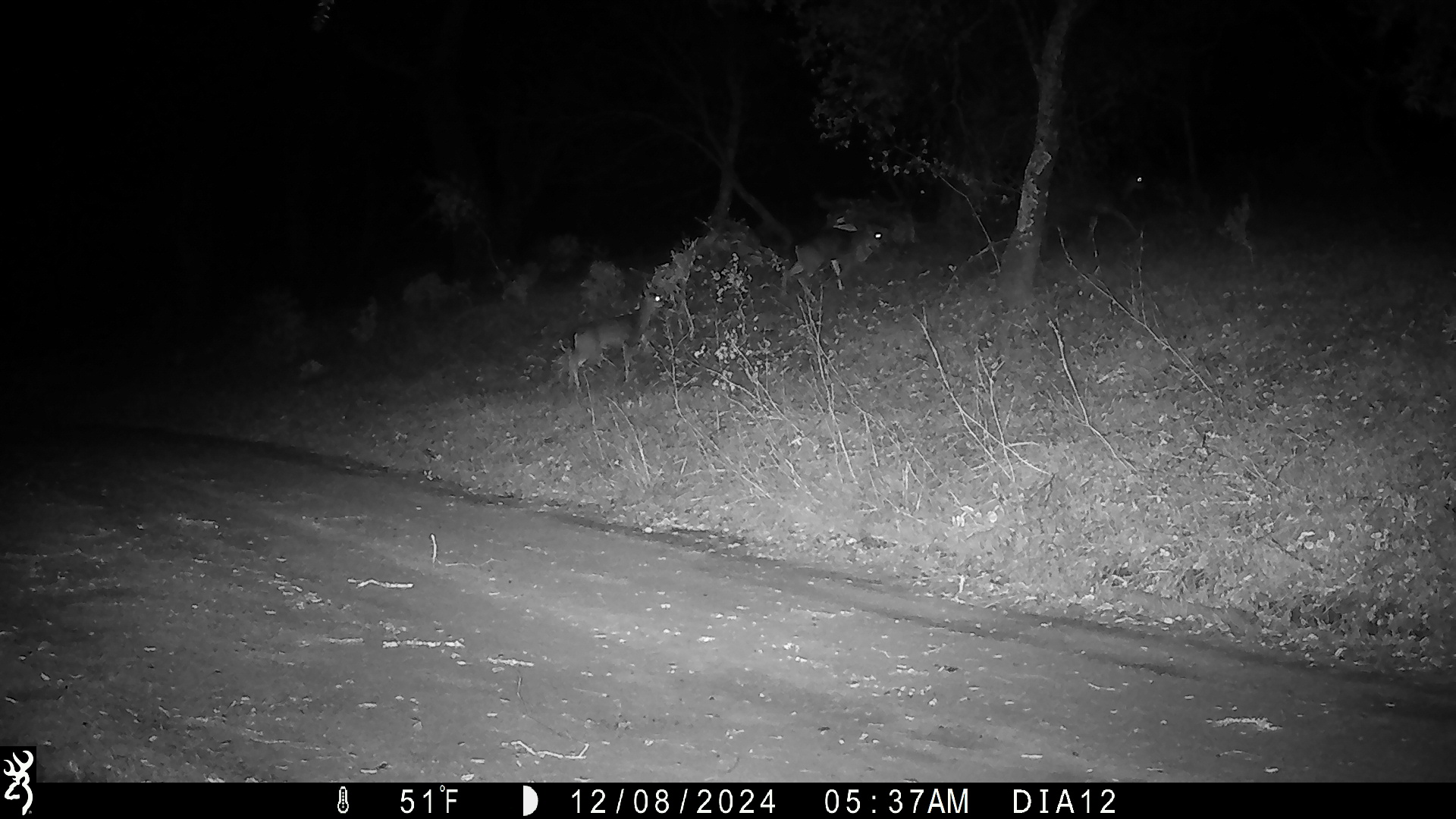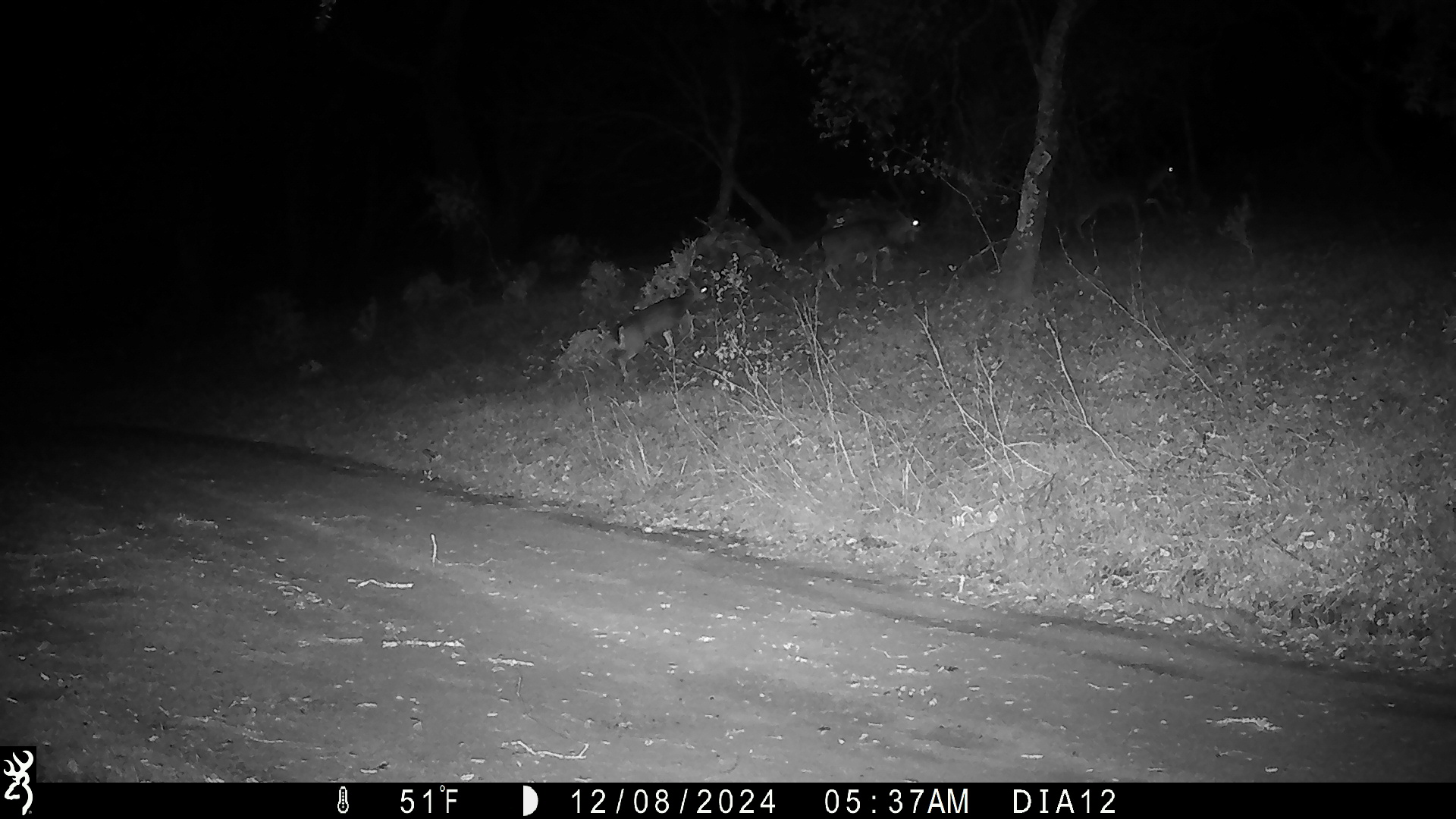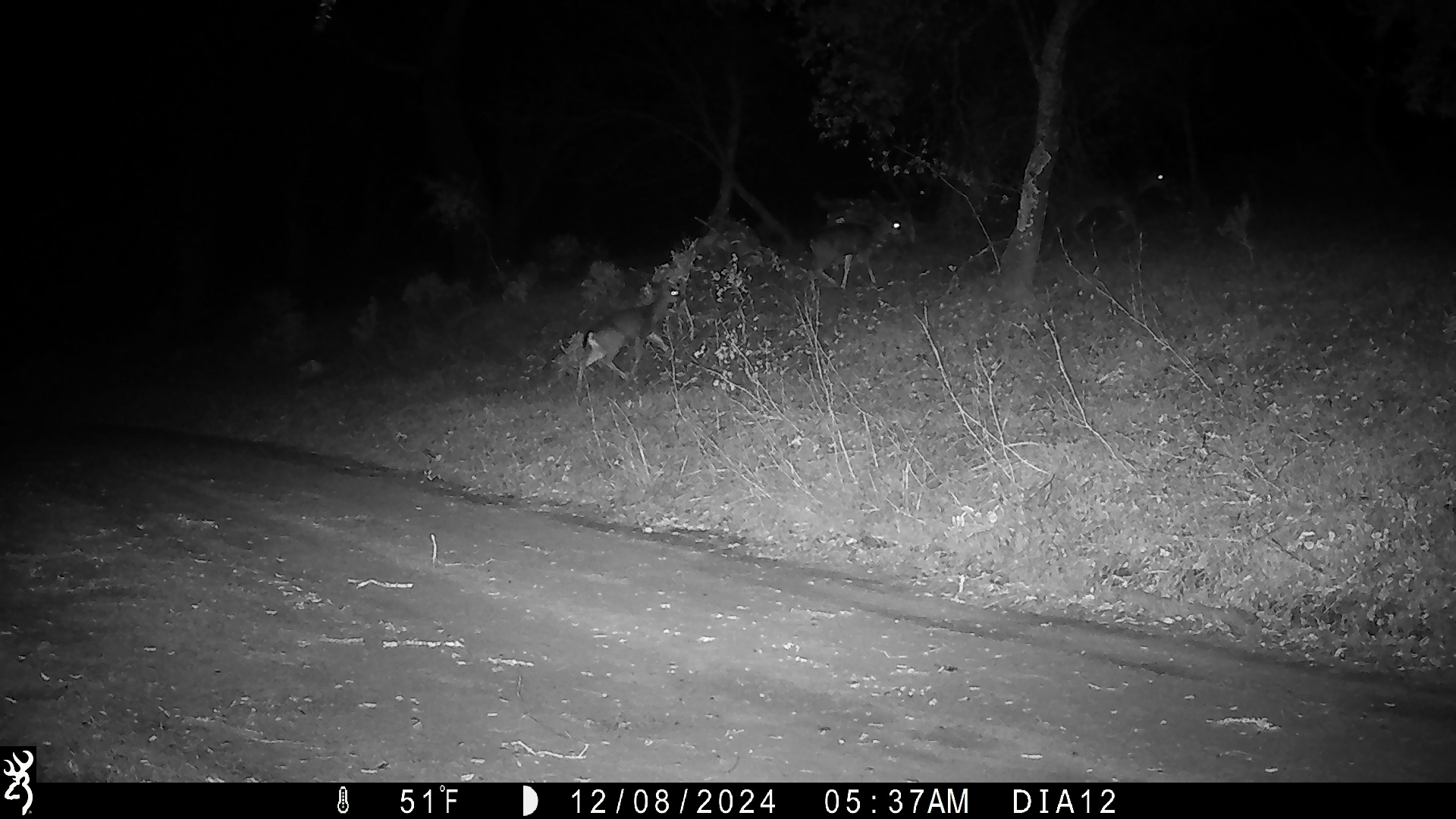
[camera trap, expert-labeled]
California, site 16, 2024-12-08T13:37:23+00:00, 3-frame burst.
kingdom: Animalia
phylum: Chordata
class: Mammalia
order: Artiodactyla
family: Cervidae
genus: Odocoileus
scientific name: Odocoileus hemionus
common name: mule deer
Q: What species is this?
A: Mule deer (Odocoileus hemionus).